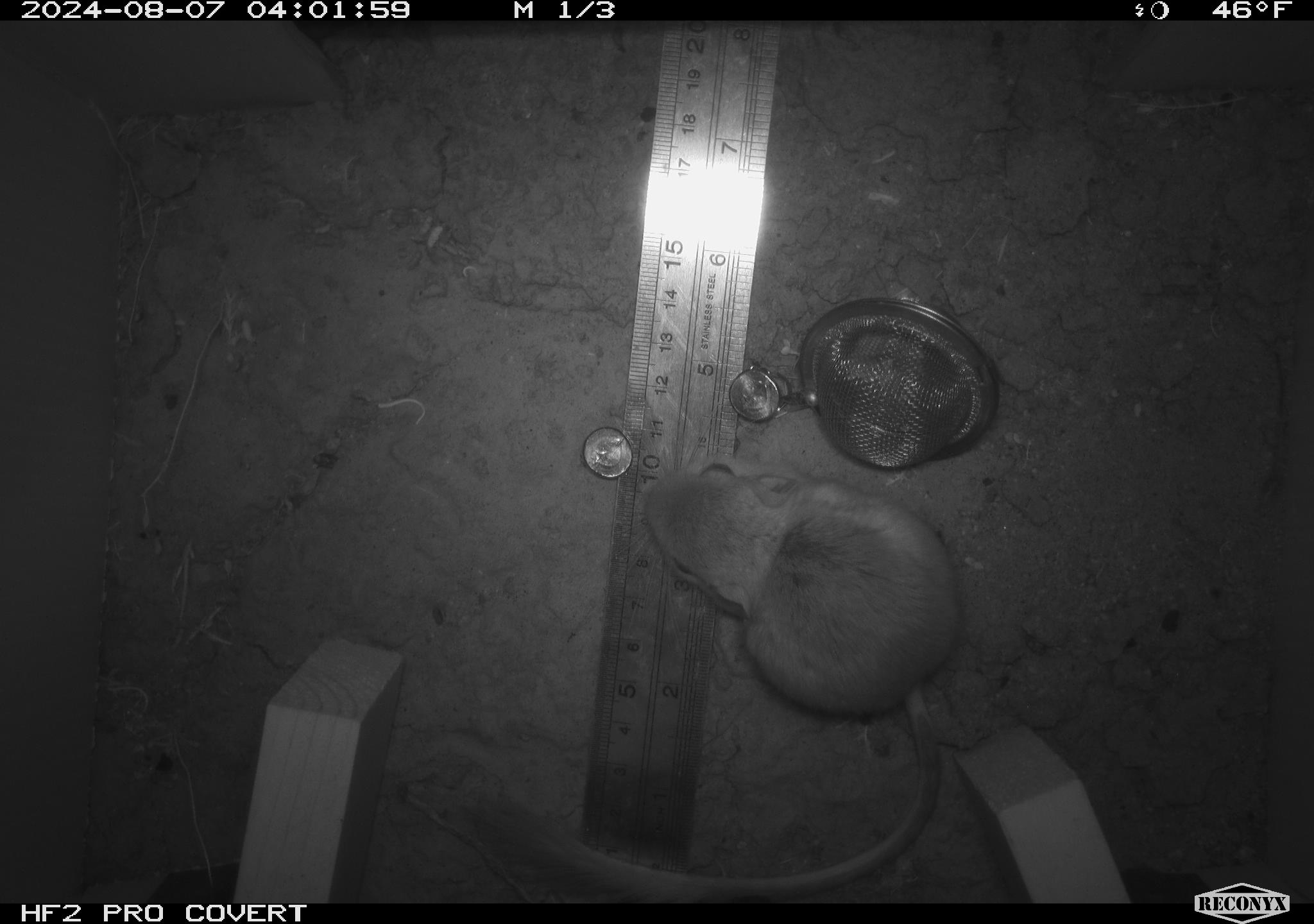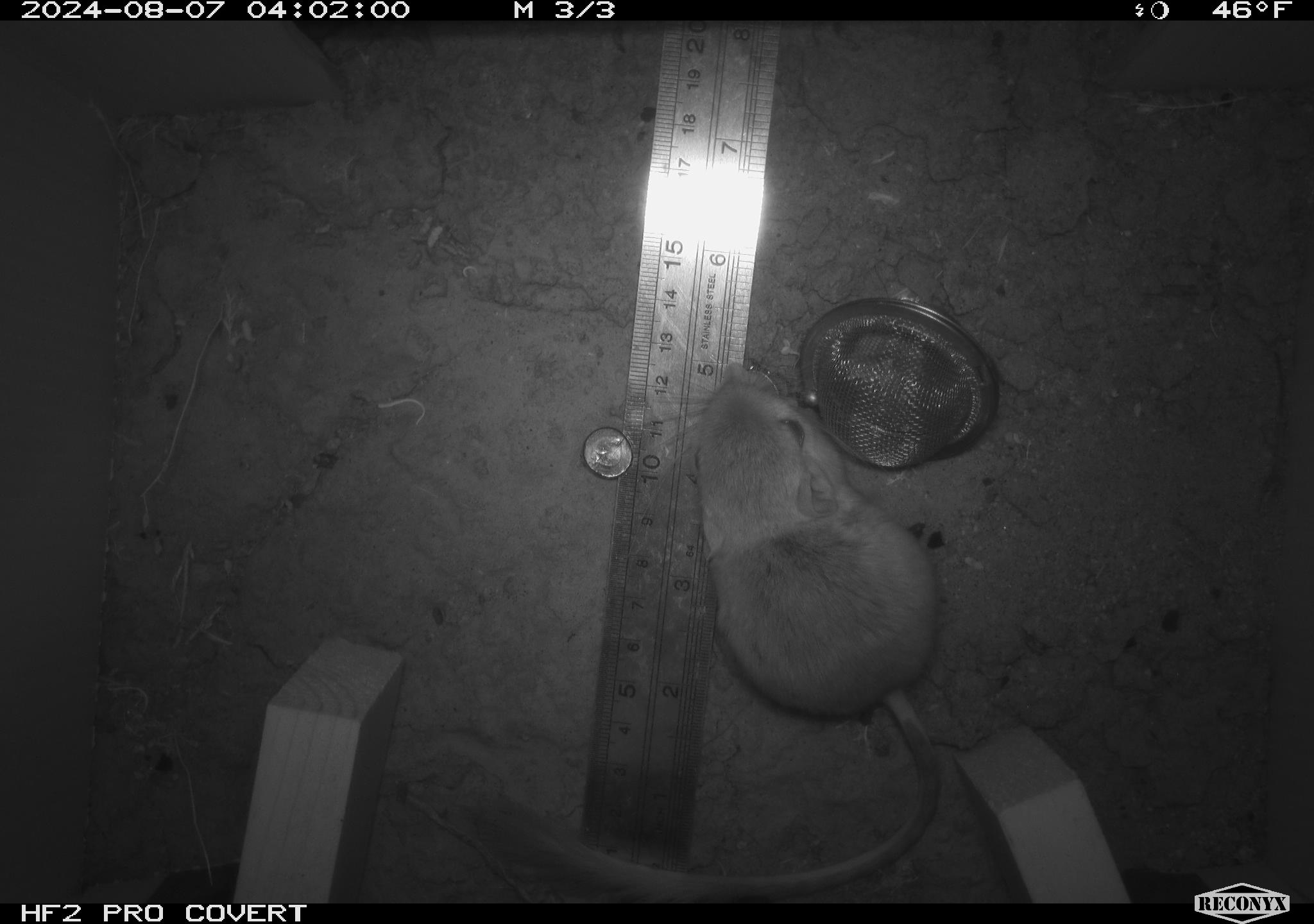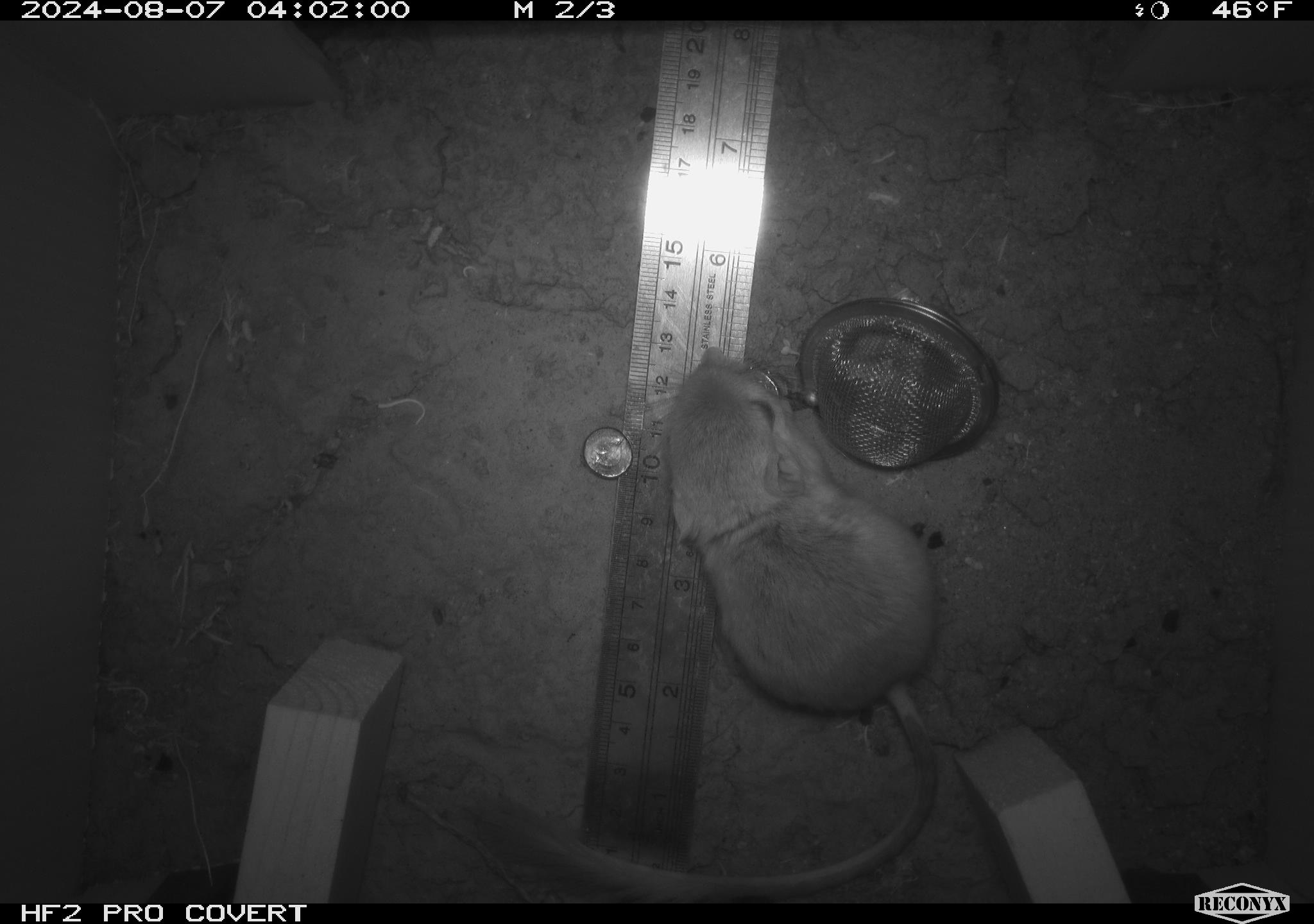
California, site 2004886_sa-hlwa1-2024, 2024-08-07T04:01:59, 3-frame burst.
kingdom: Animalia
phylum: Chordata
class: Mammalia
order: Rodentia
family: Heteromyidae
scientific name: Heteromyidae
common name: kangaroo rats and pocket mice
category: heteromyidae family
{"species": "heteromyidae family (kangaroo rats and pocket mice) (Heteromyidae)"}